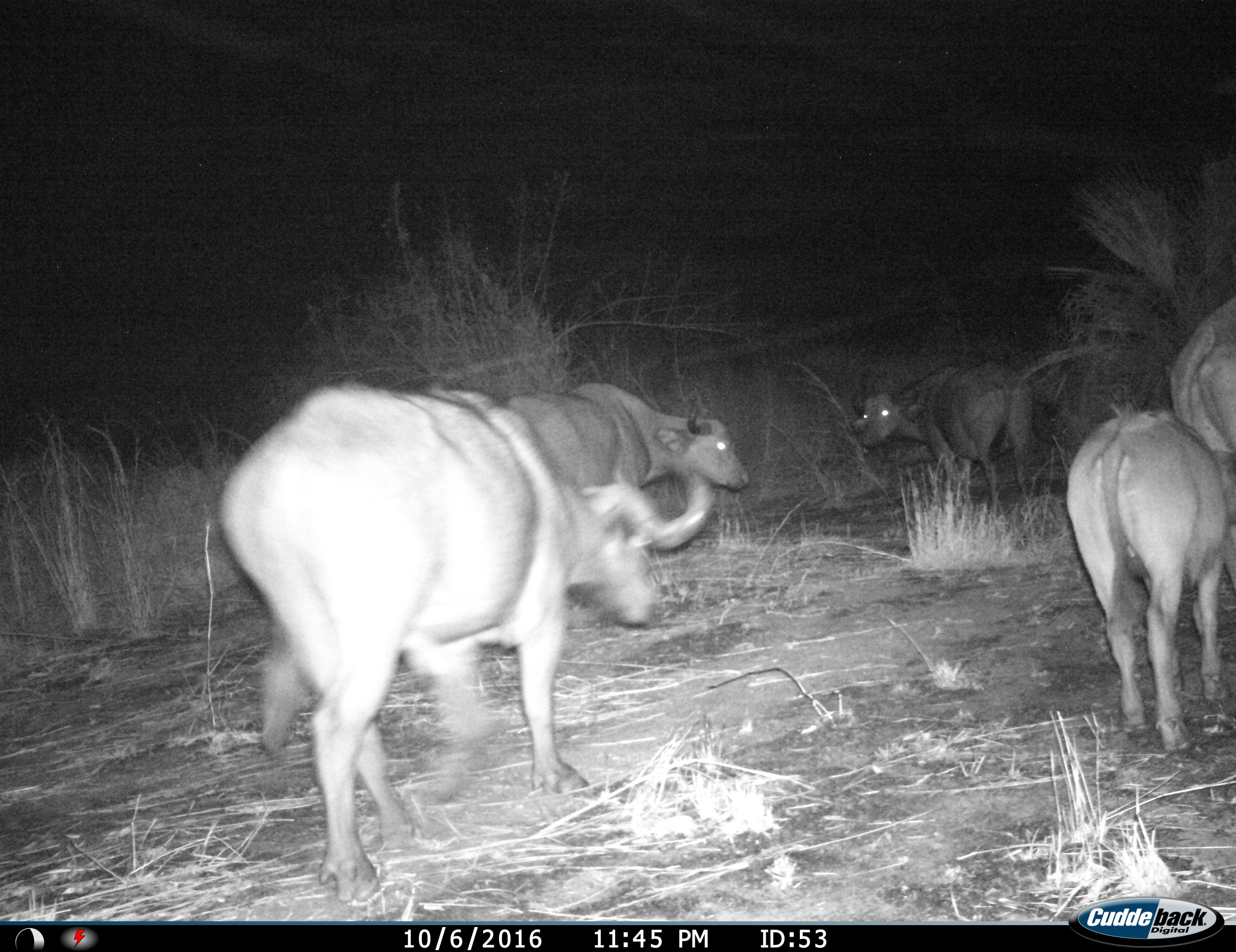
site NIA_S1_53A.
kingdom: Animalia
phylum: Chordata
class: Mammalia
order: Artiodactyla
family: Bovidae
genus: Syncerus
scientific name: Syncerus caffer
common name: african buffalo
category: buffalo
Buffalo (african buffalo) (Syncerus caffer), count 5. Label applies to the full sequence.